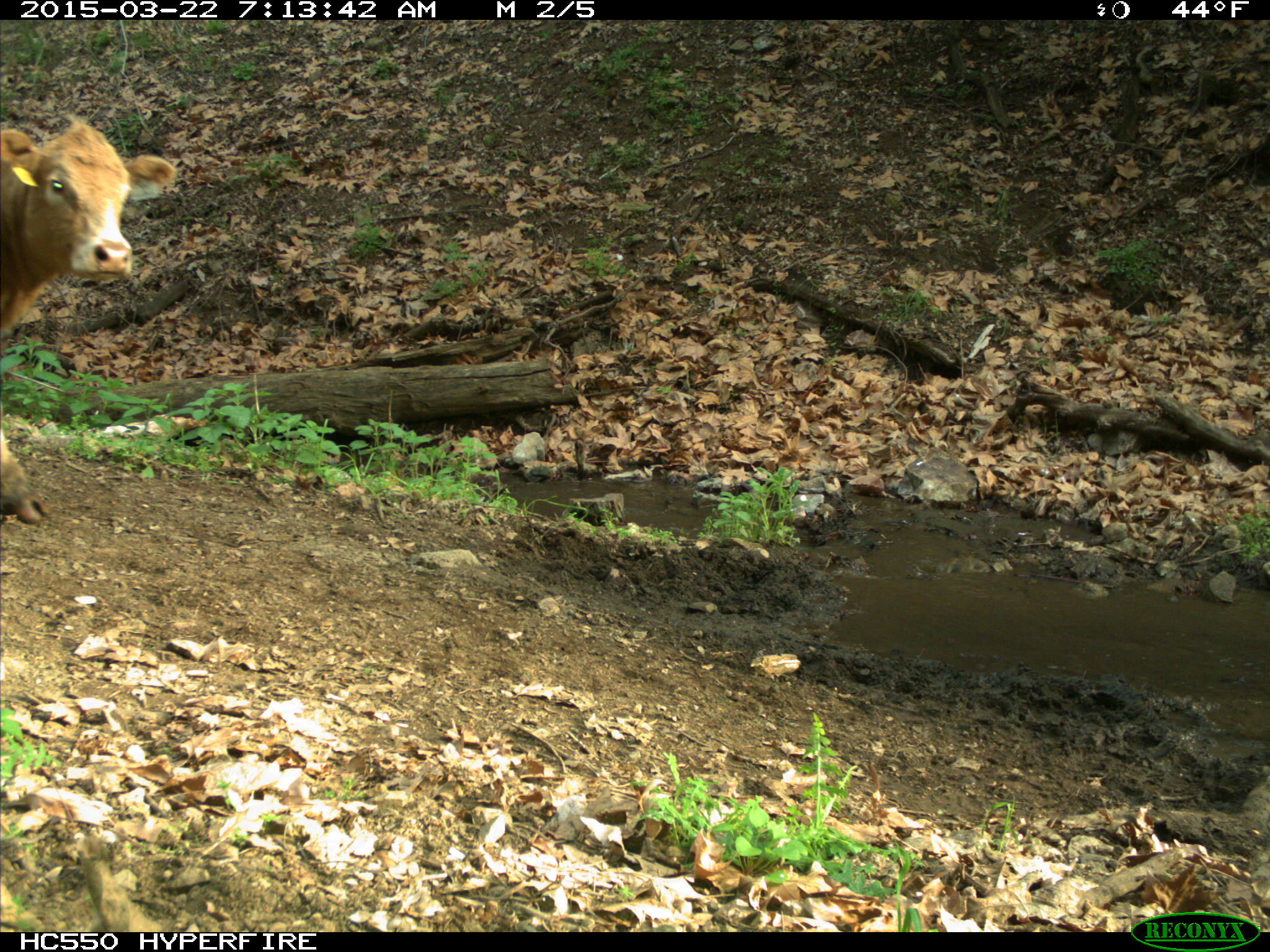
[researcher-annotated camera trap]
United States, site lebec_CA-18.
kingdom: Animalia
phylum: Chordata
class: Mammalia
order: Artiodactyla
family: Bovidae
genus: Bos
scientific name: Bos taurus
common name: domestic cow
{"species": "Bos taurus (domestic cow)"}